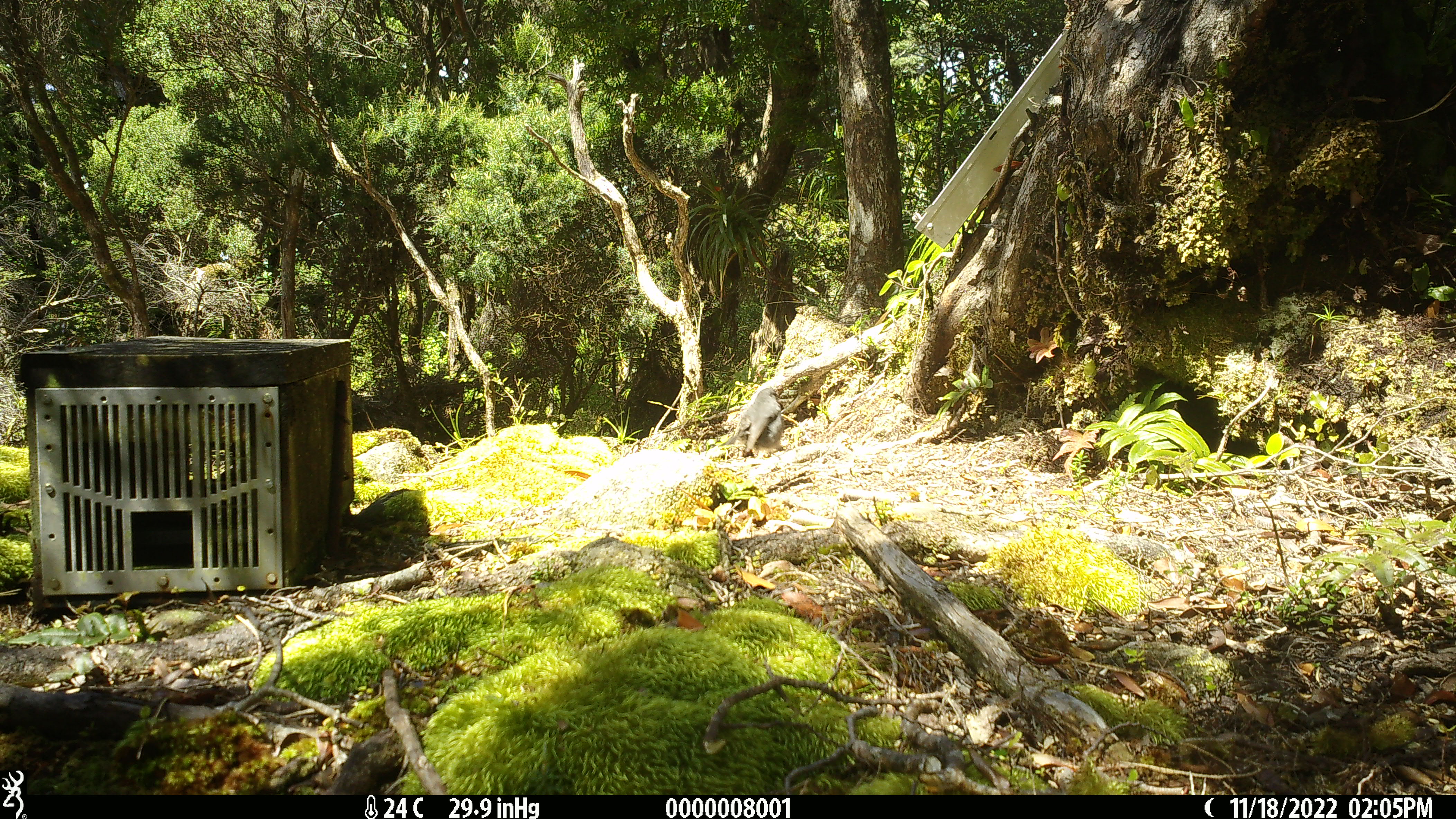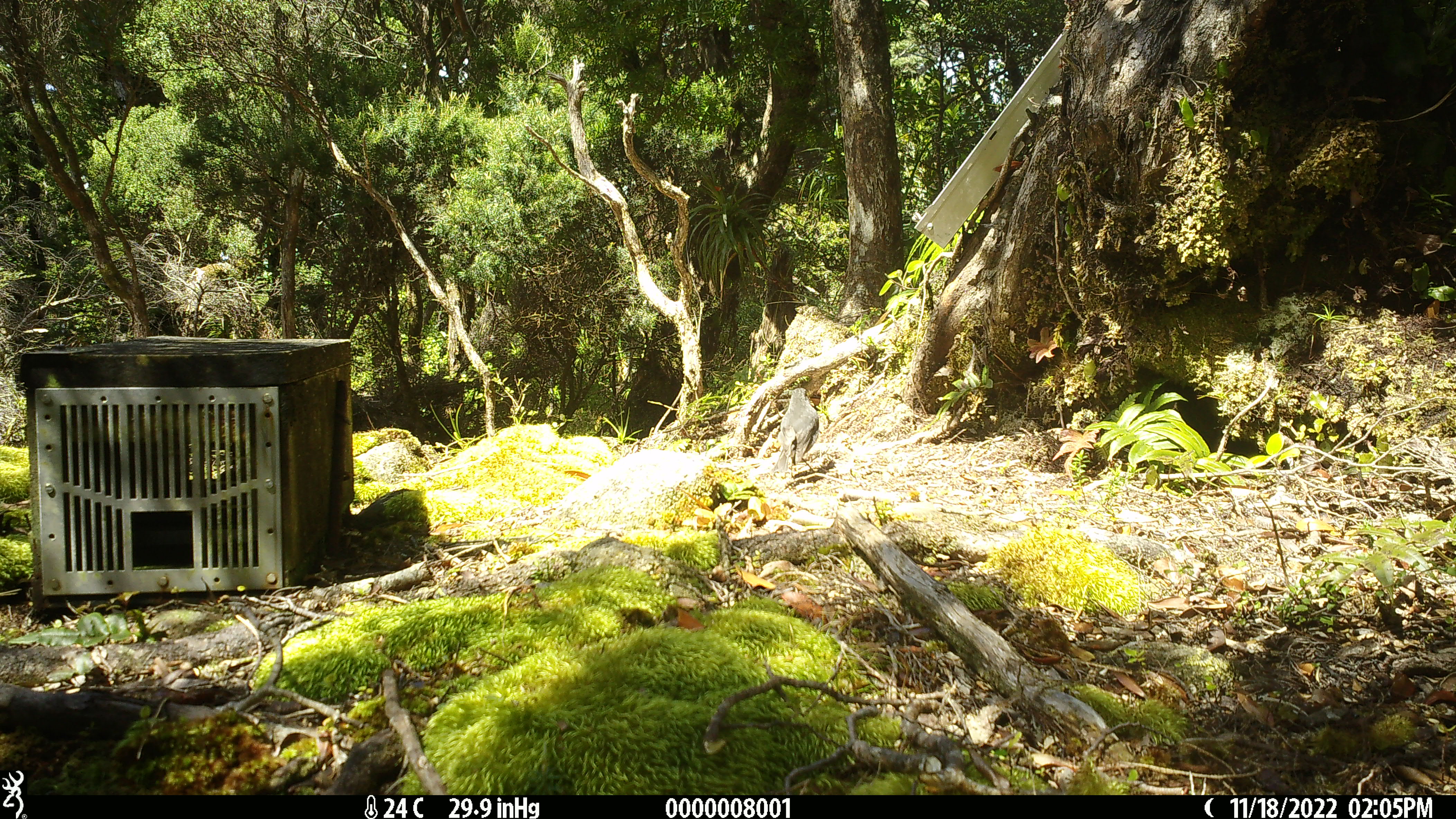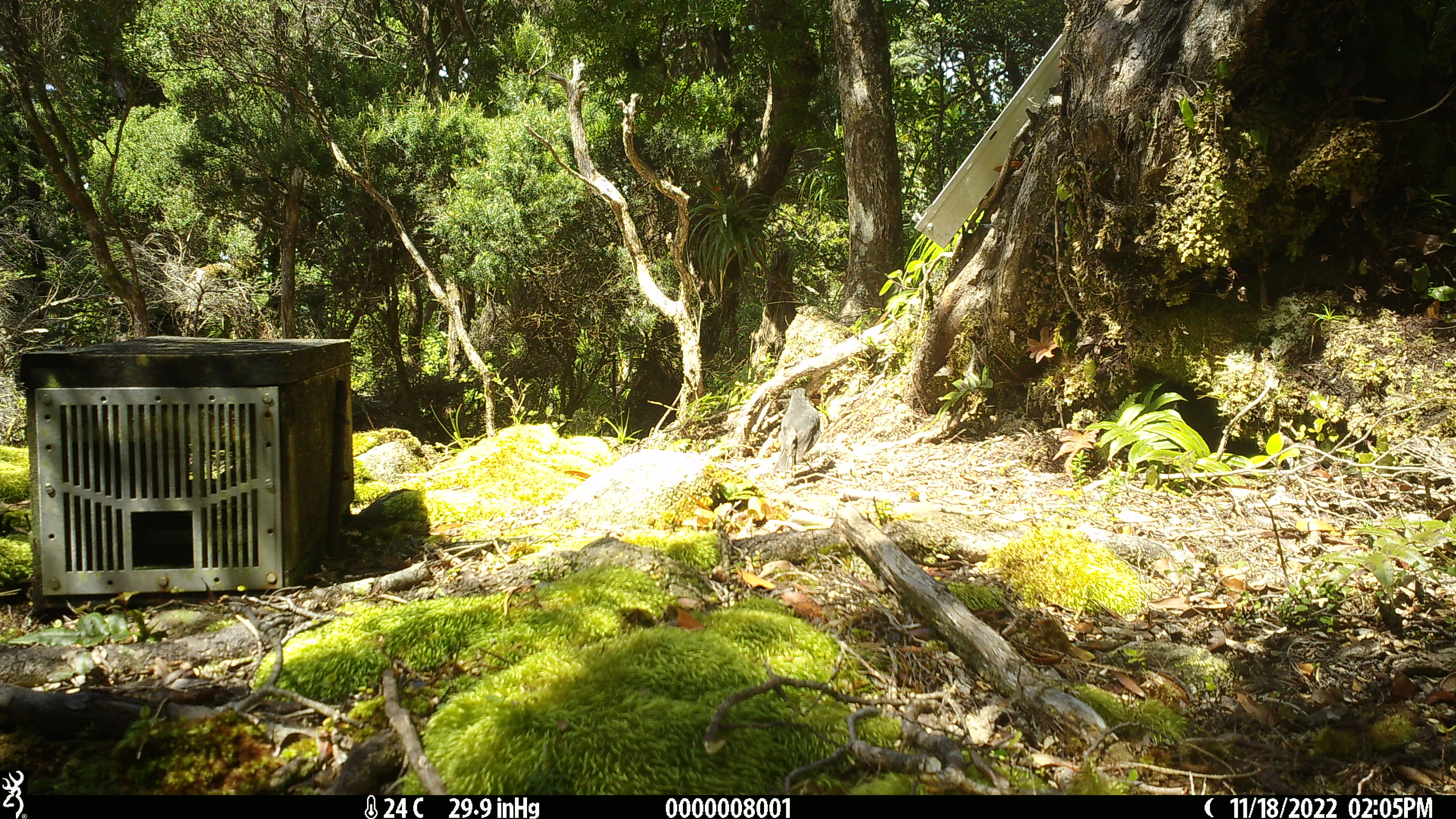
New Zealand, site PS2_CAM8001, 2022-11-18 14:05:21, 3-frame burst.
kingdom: Animalia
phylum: Chordata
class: Aves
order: Passeriformes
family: Petroicidae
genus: Petroica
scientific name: Petroica australis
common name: new zealand robin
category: robin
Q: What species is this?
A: Robin (new zealand robin) (Petroica australis).